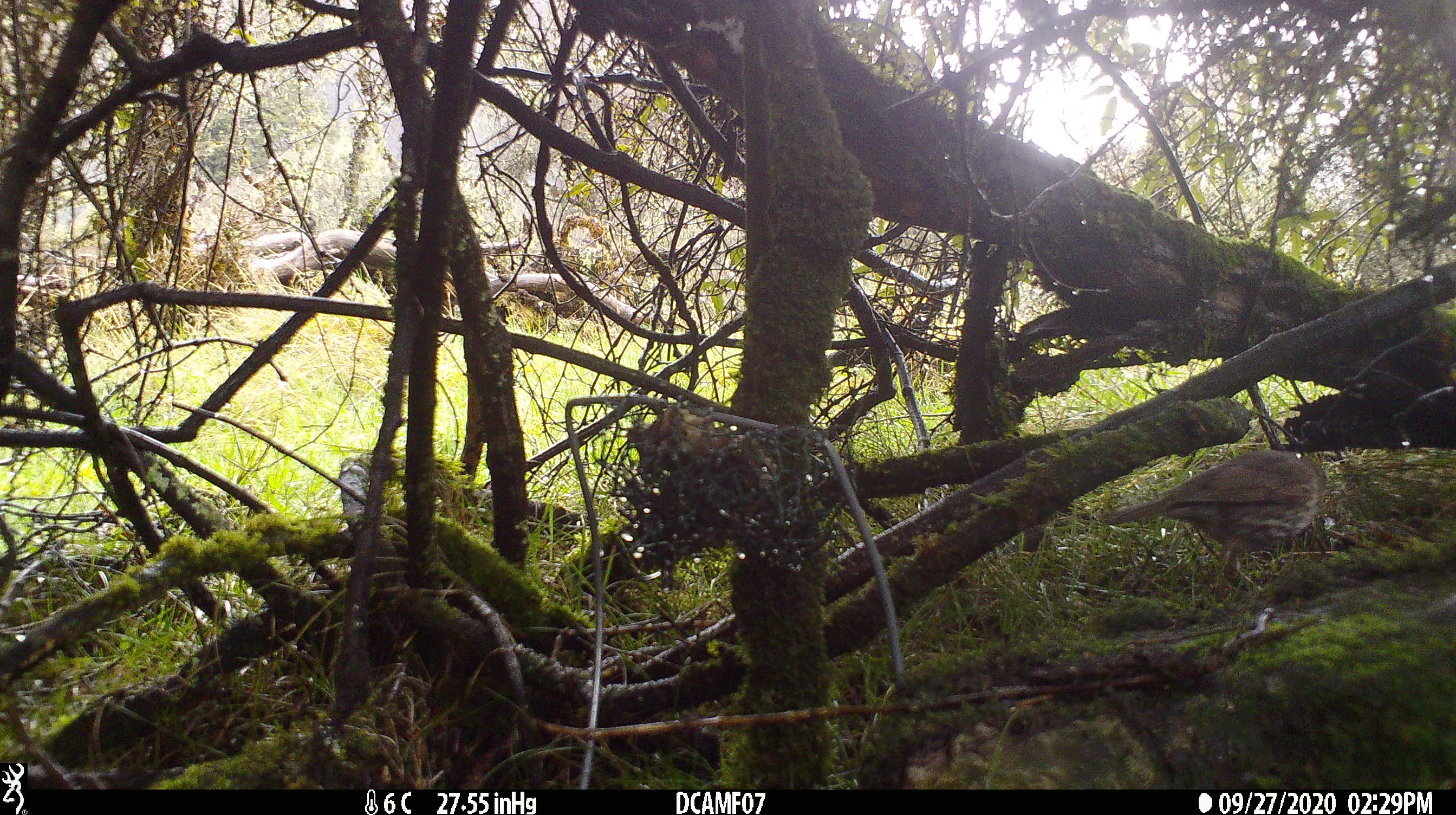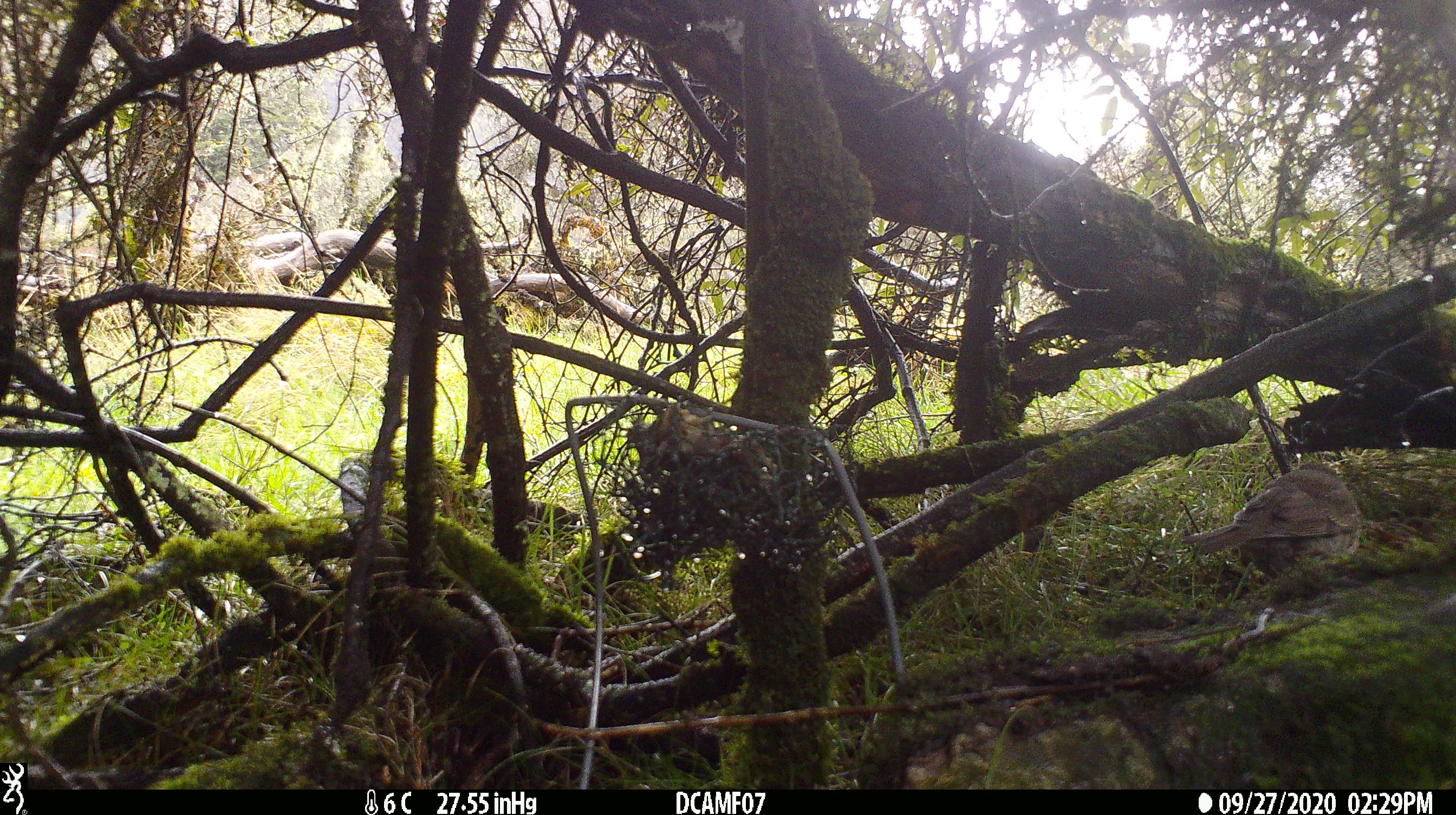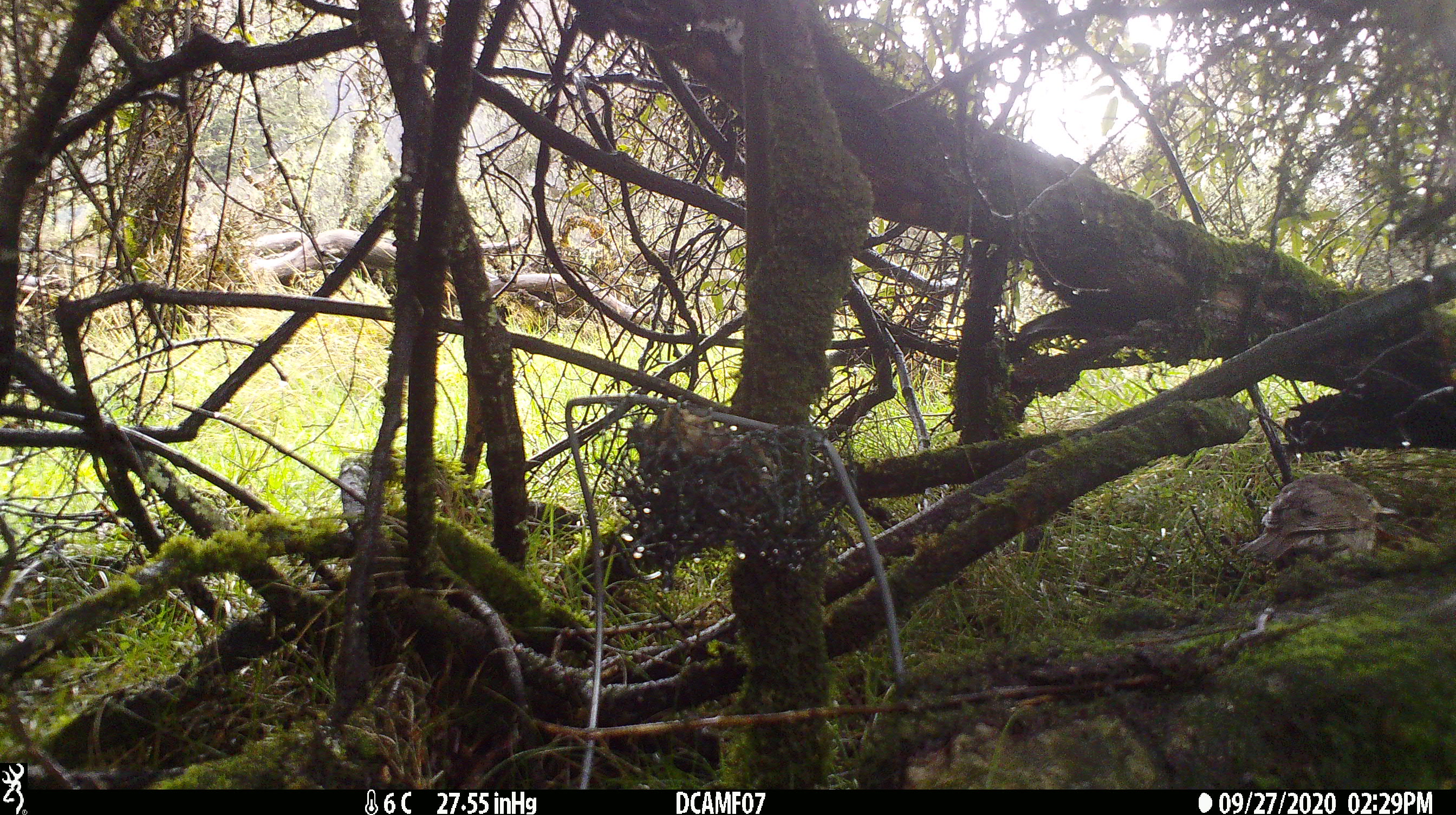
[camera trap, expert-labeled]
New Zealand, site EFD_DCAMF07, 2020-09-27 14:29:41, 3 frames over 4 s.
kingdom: Animalia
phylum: Chordata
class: Aves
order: Passeriformes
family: Turdidae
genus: Turdus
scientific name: Turdus philomelos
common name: song thrush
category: thrush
Thrush (song thrush) (Turdus philomelos).